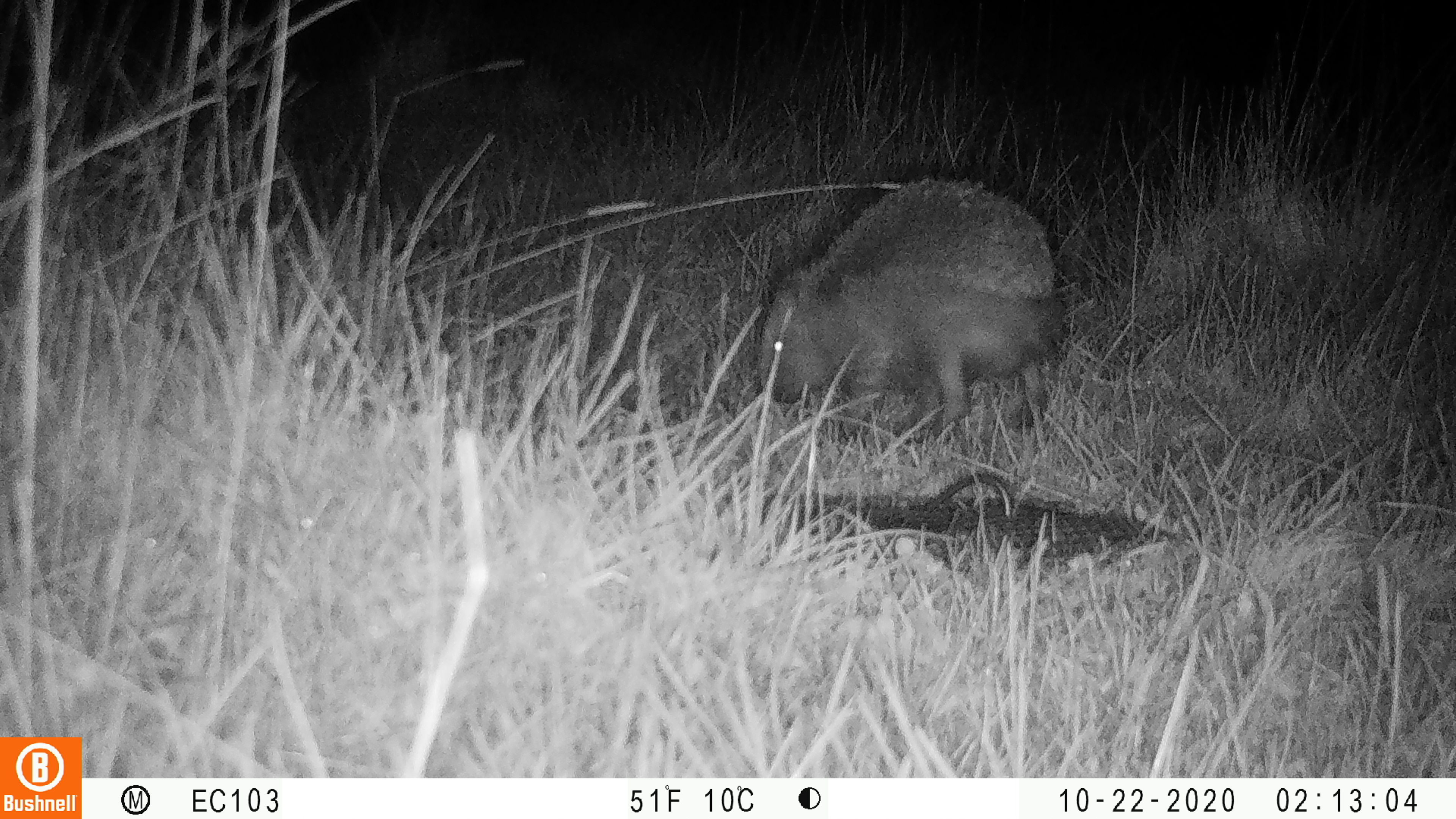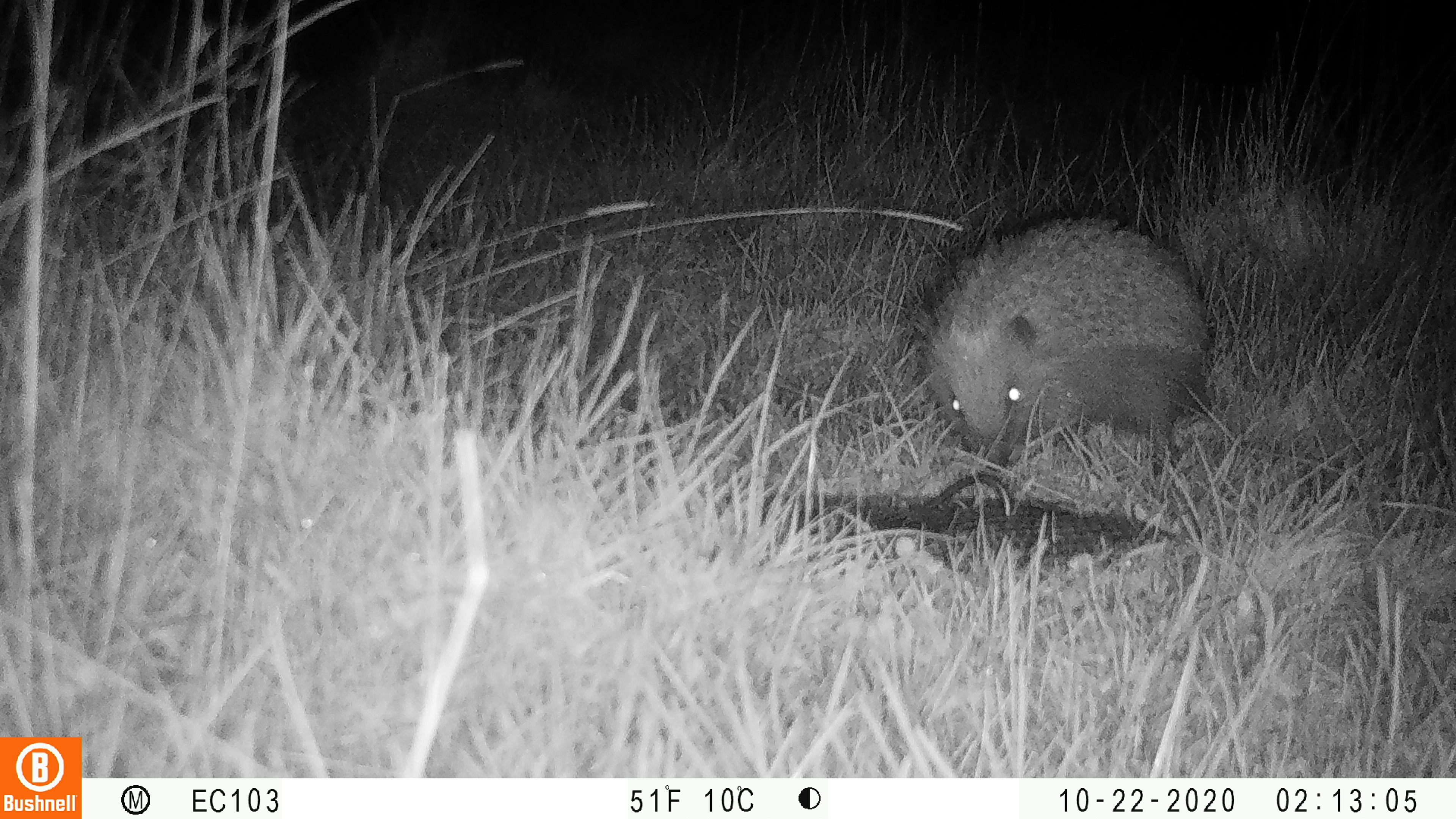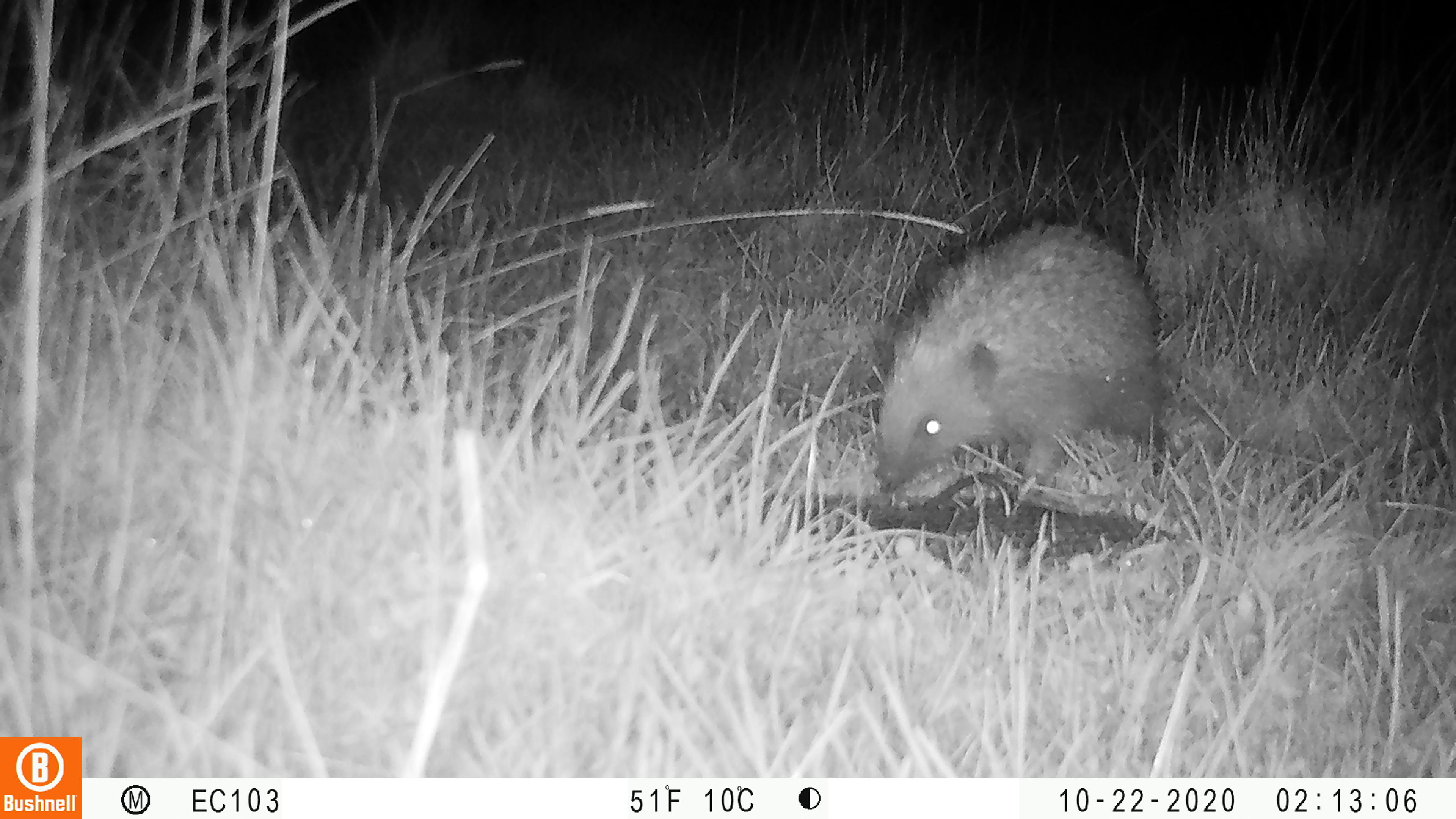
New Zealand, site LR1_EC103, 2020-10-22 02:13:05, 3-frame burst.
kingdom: Animalia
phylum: Chordata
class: Mammalia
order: Eulipotyphla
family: Erinaceidae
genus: Erinaceus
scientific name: Erinaceus europaeus europaeus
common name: european hedgehog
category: hedgehog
Hedgehog (european hedgehog) (Erinaceus europaeus europaeus).